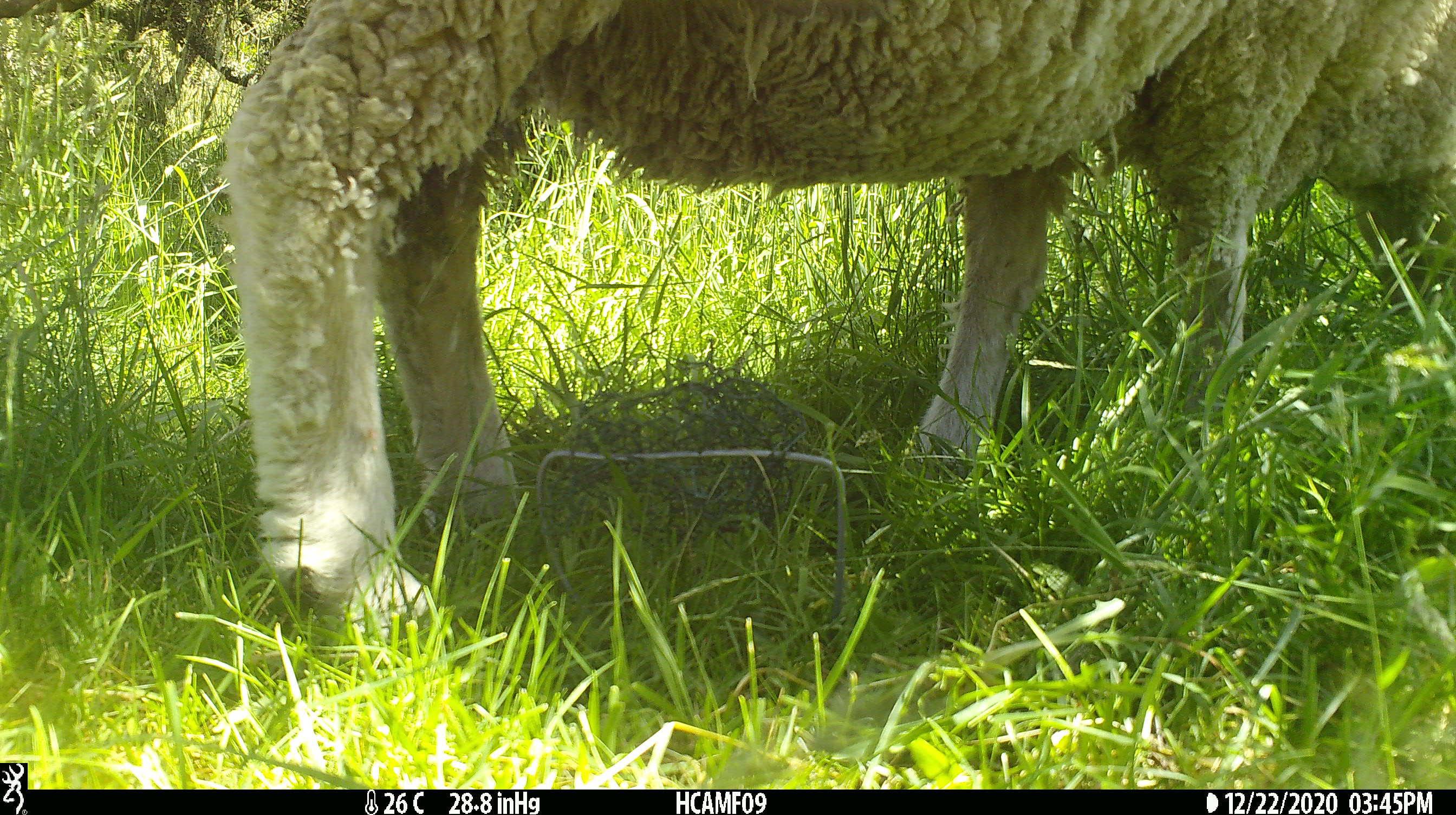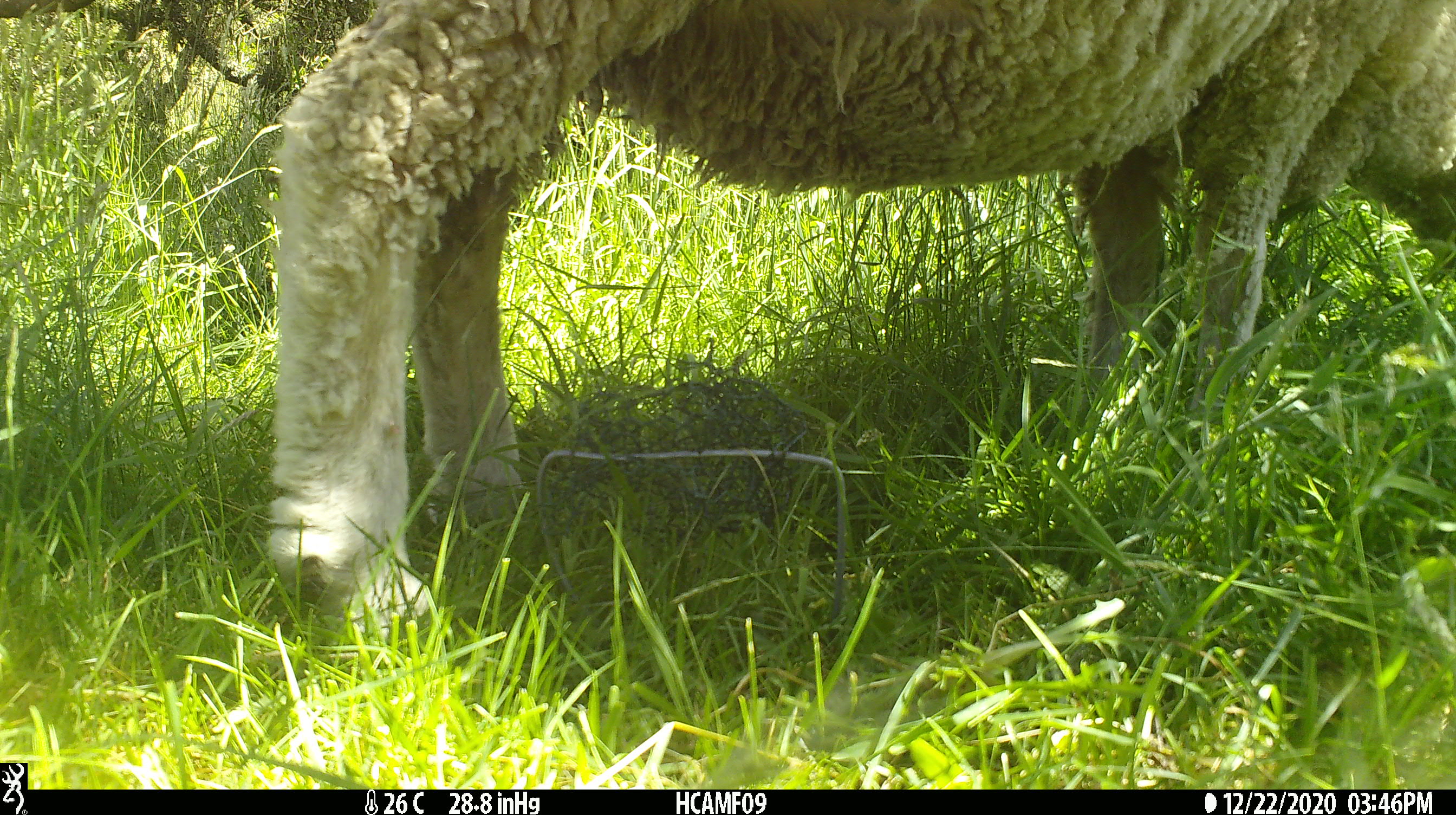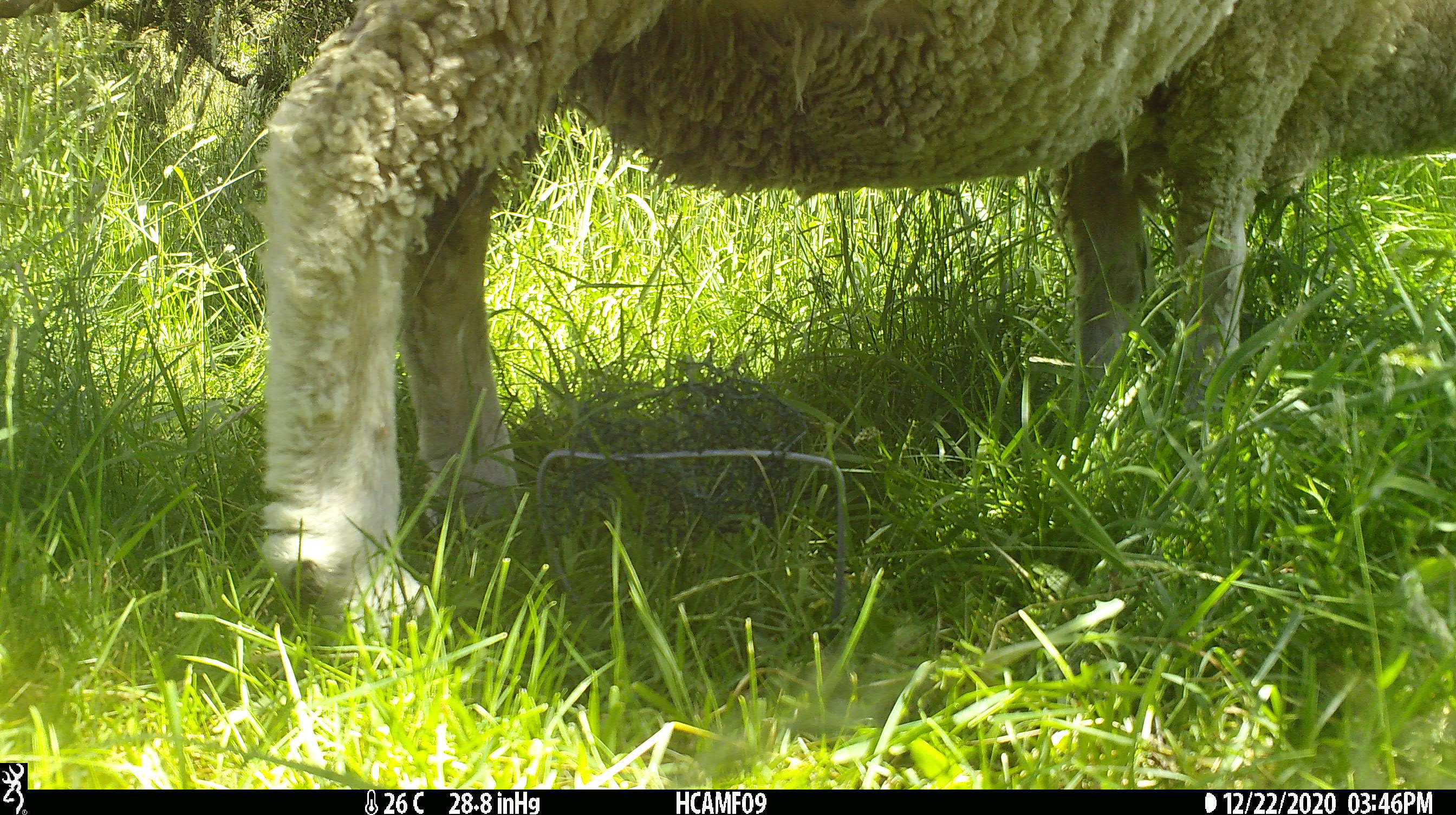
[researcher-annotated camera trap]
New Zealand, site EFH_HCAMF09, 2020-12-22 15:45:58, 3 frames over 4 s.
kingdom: Animalia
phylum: Chordata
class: Mammalia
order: Artiodactyla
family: Bovidae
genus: Ovis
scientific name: Ovis aries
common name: domestic sheep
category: sheep